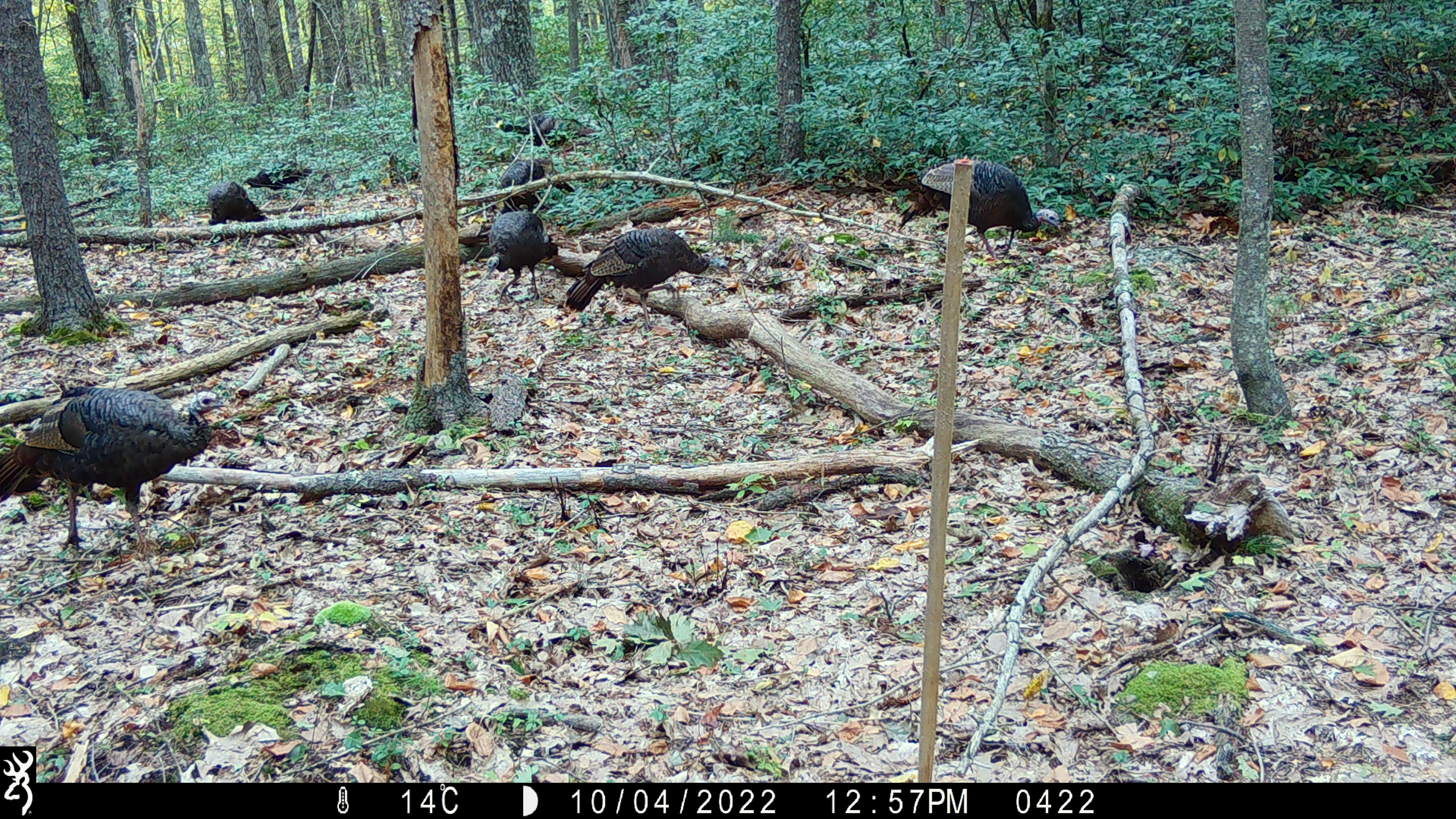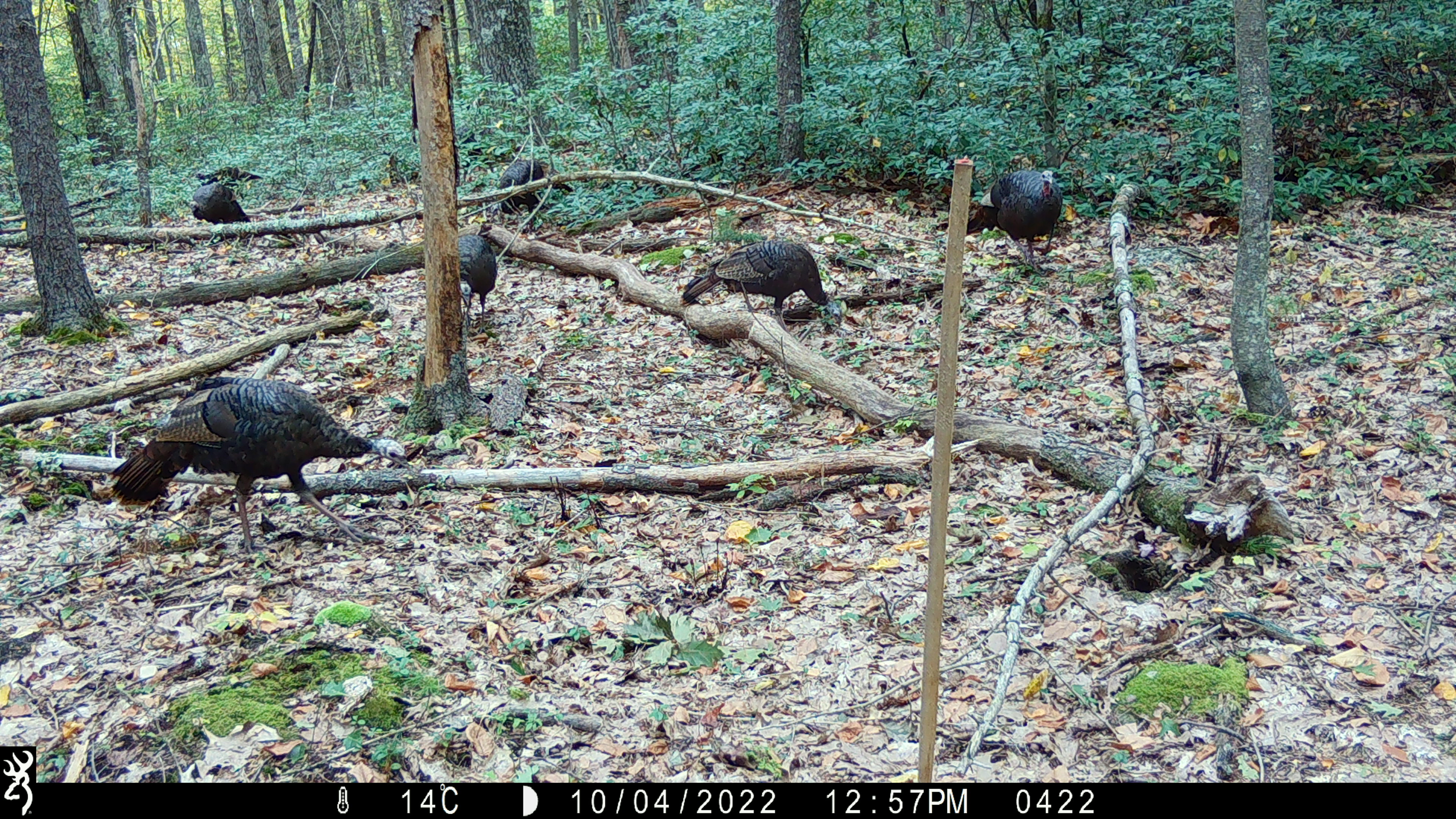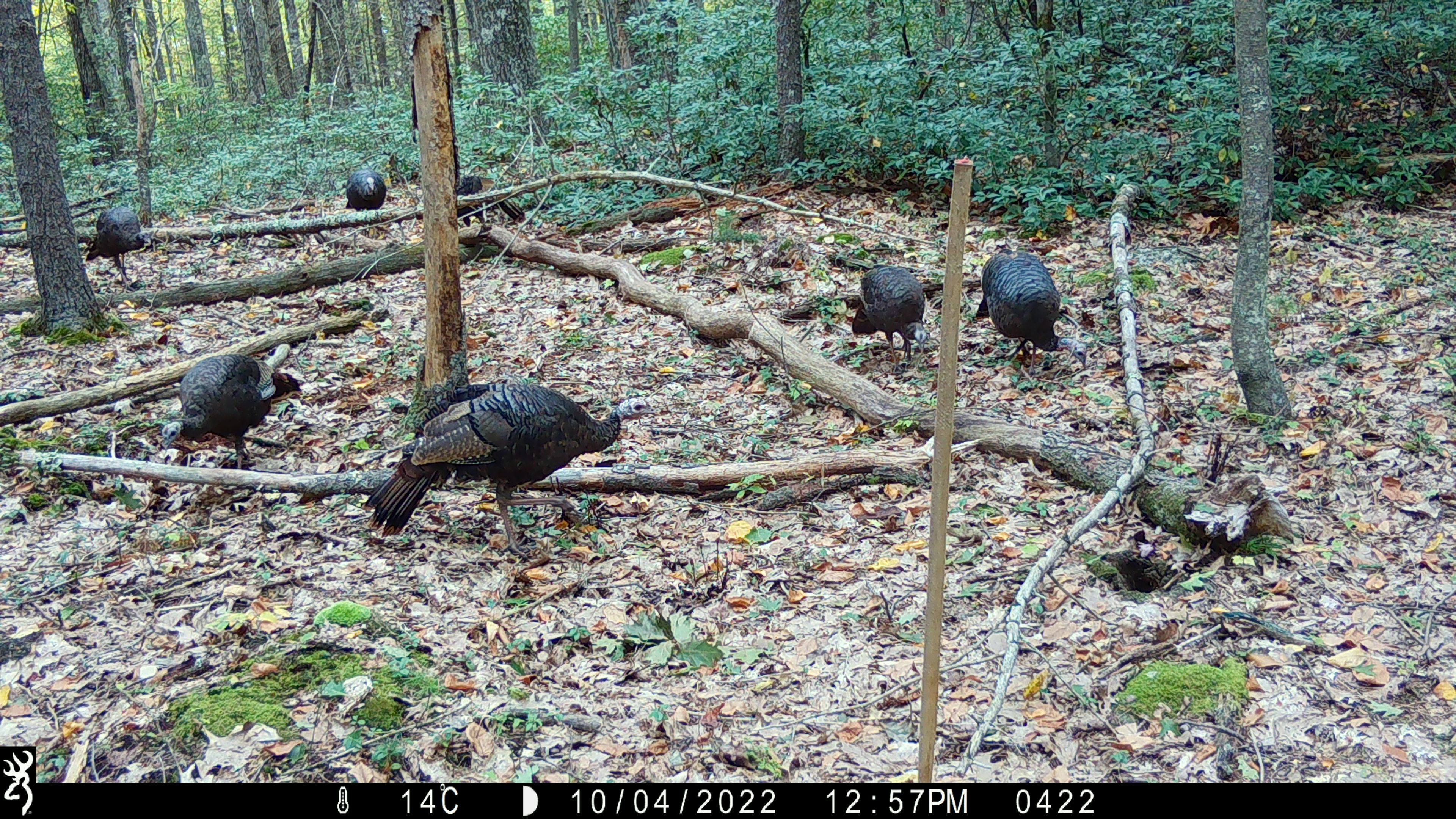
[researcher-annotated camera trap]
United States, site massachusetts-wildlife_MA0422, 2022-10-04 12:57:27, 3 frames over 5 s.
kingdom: Animalia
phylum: Chordata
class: Aves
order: Galliformes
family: Phasianidae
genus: Meleagris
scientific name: Meleagris gallopavo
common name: wild turkey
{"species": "wild turkey (Meleagris gallopavo)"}